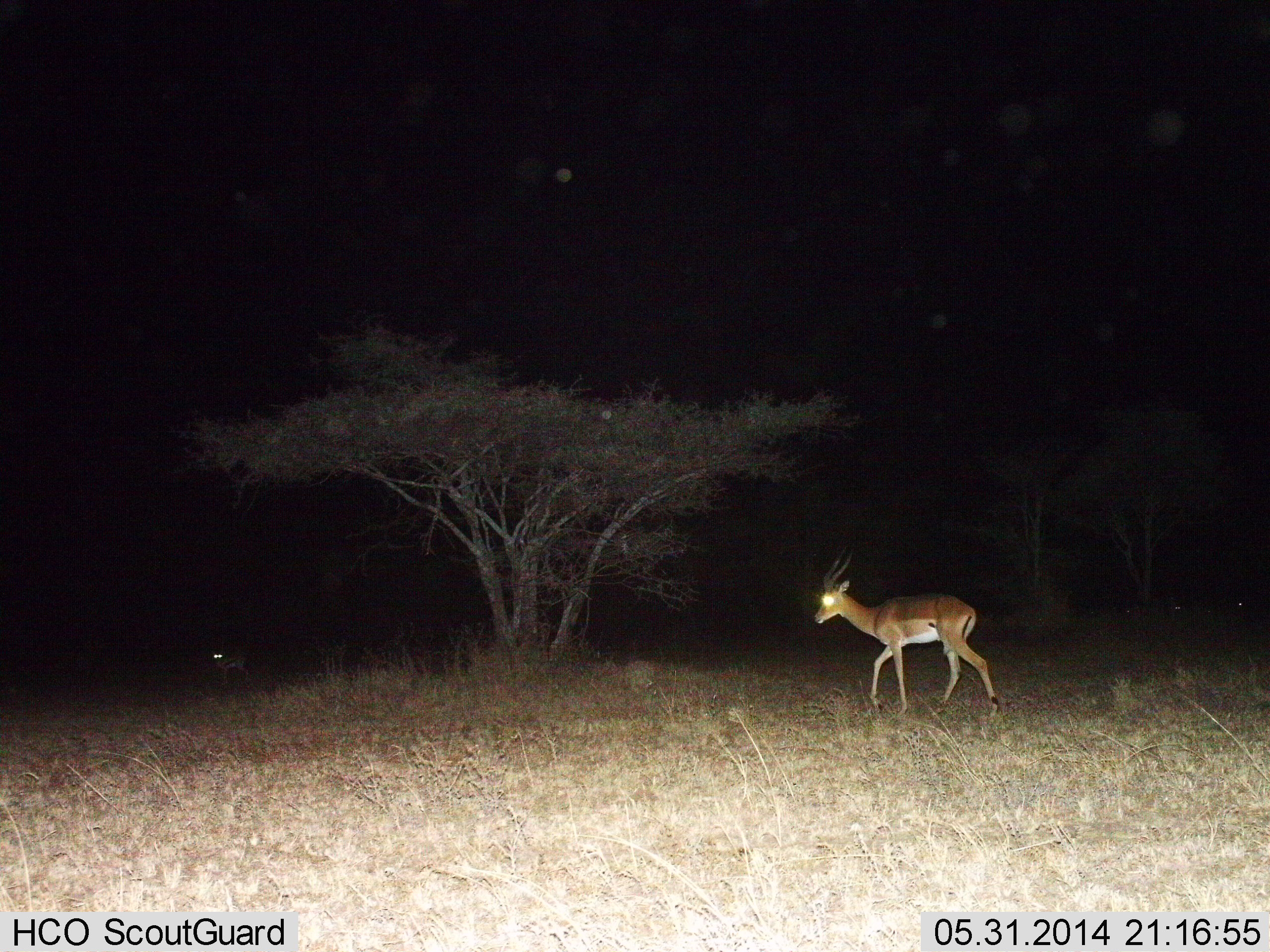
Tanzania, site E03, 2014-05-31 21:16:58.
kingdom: Animalia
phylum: Chordata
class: Mammalia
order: Artiodactyla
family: Bovidae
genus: Aepyceros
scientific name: Aepyceros melampus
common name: impala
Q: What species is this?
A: Impala (Aepyceros melampus).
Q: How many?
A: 1.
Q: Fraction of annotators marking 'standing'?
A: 25%.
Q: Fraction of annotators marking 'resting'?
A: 0%.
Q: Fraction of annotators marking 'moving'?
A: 100%.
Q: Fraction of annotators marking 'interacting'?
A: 0%.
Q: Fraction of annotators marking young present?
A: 0%.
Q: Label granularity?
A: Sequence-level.